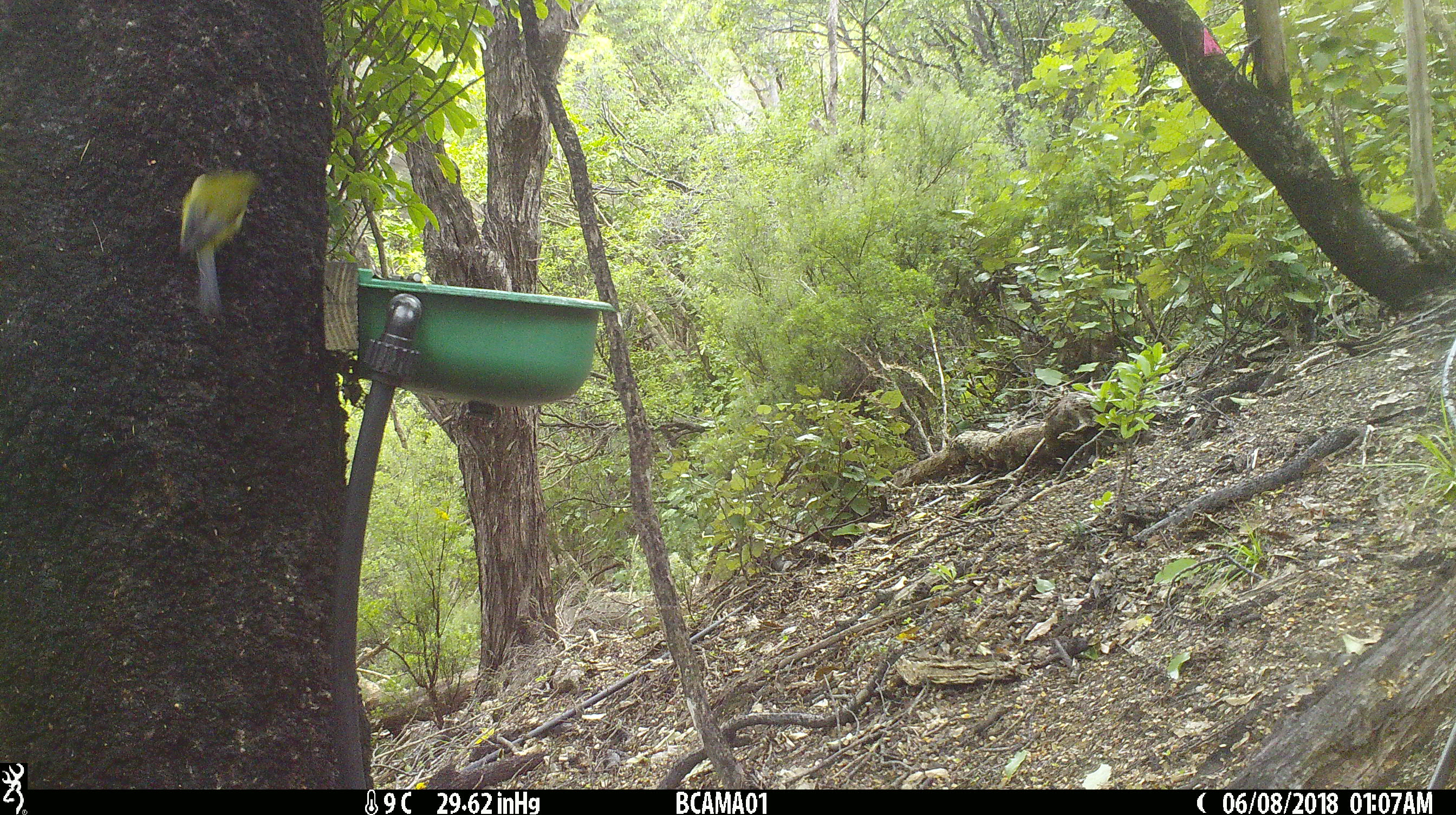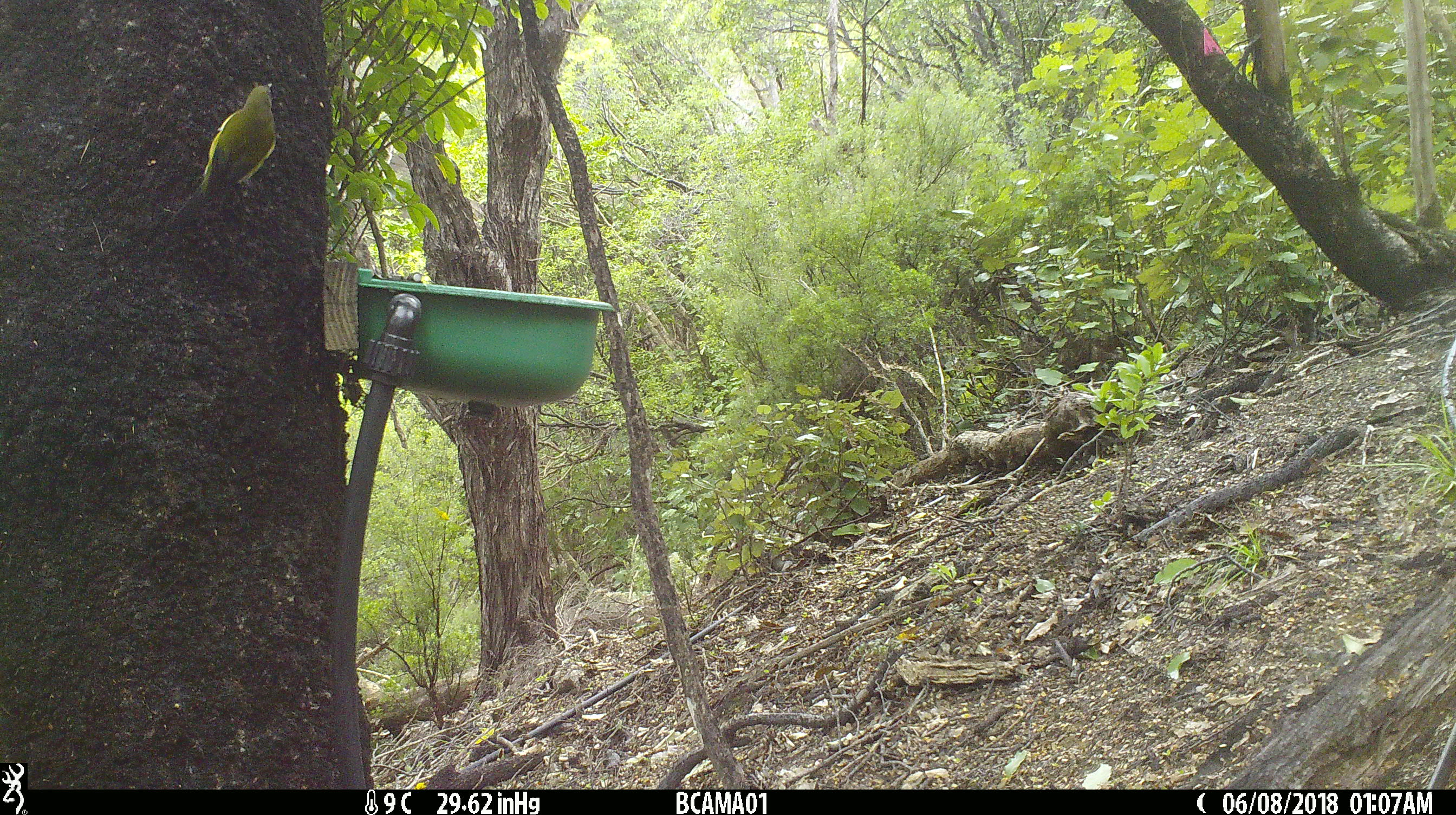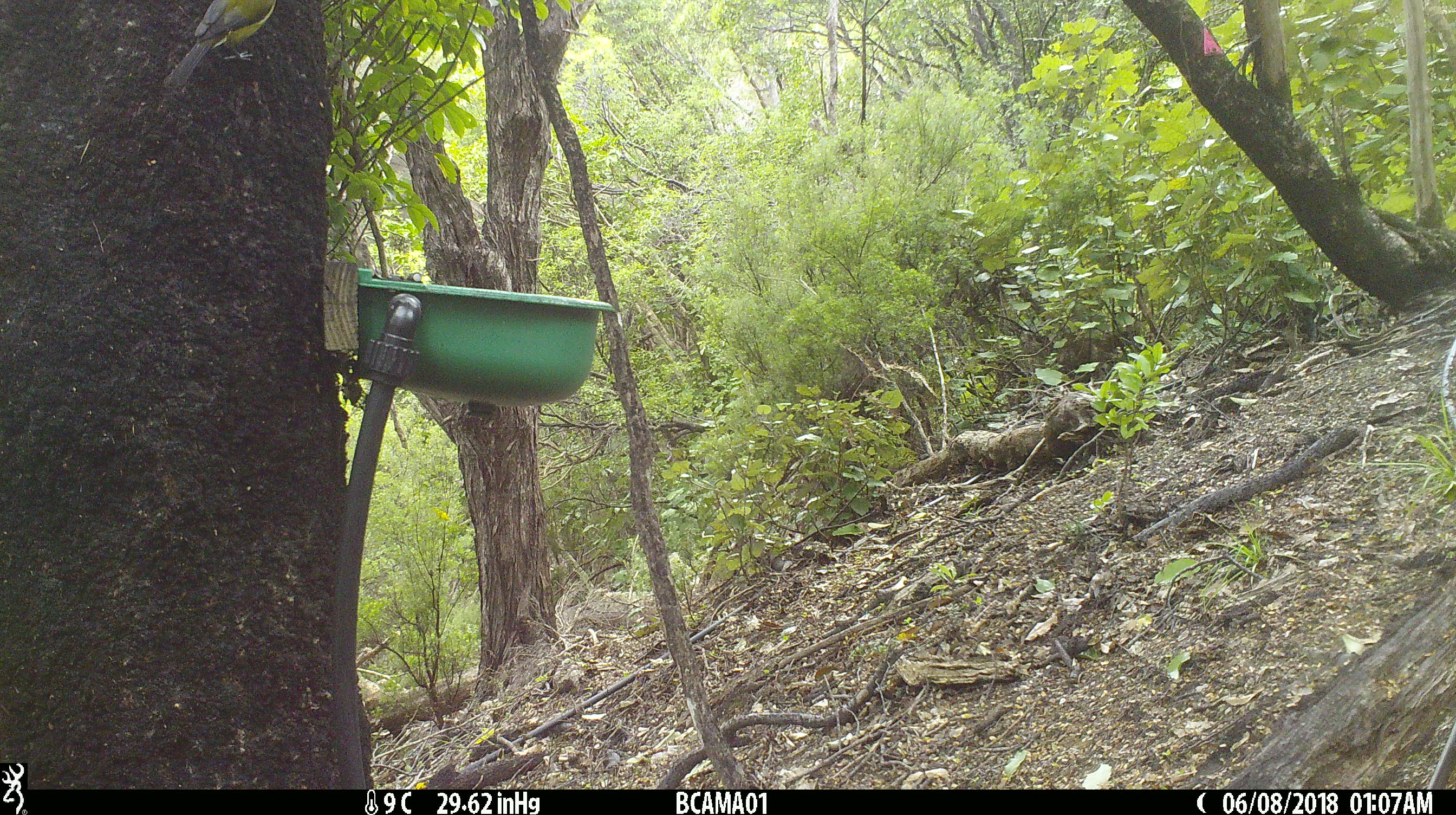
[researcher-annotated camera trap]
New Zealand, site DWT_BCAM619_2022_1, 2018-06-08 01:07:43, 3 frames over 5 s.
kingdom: Animalia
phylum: Chordata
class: Aves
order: Passeriformes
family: Meliphagidae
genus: Anthornis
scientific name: Anthornis melanura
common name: new zealand bellbird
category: bellbird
Bellbird (new zealand bellbird) (Anthornis melanura).